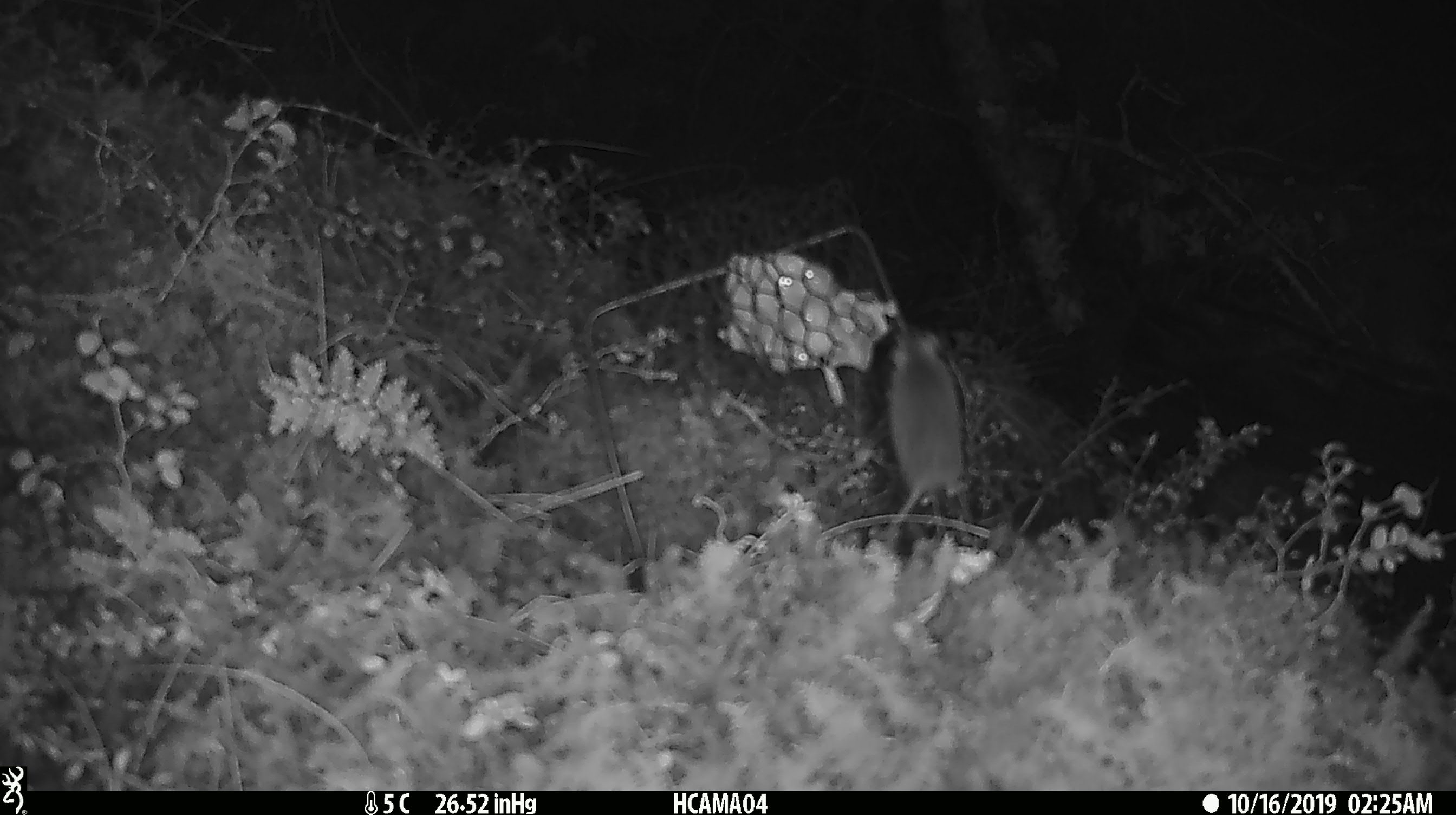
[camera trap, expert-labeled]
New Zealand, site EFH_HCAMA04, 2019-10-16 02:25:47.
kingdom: Animalia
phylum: Chordata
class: Mammalia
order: Rodentia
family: Muridae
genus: Mus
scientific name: Mus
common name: mouse